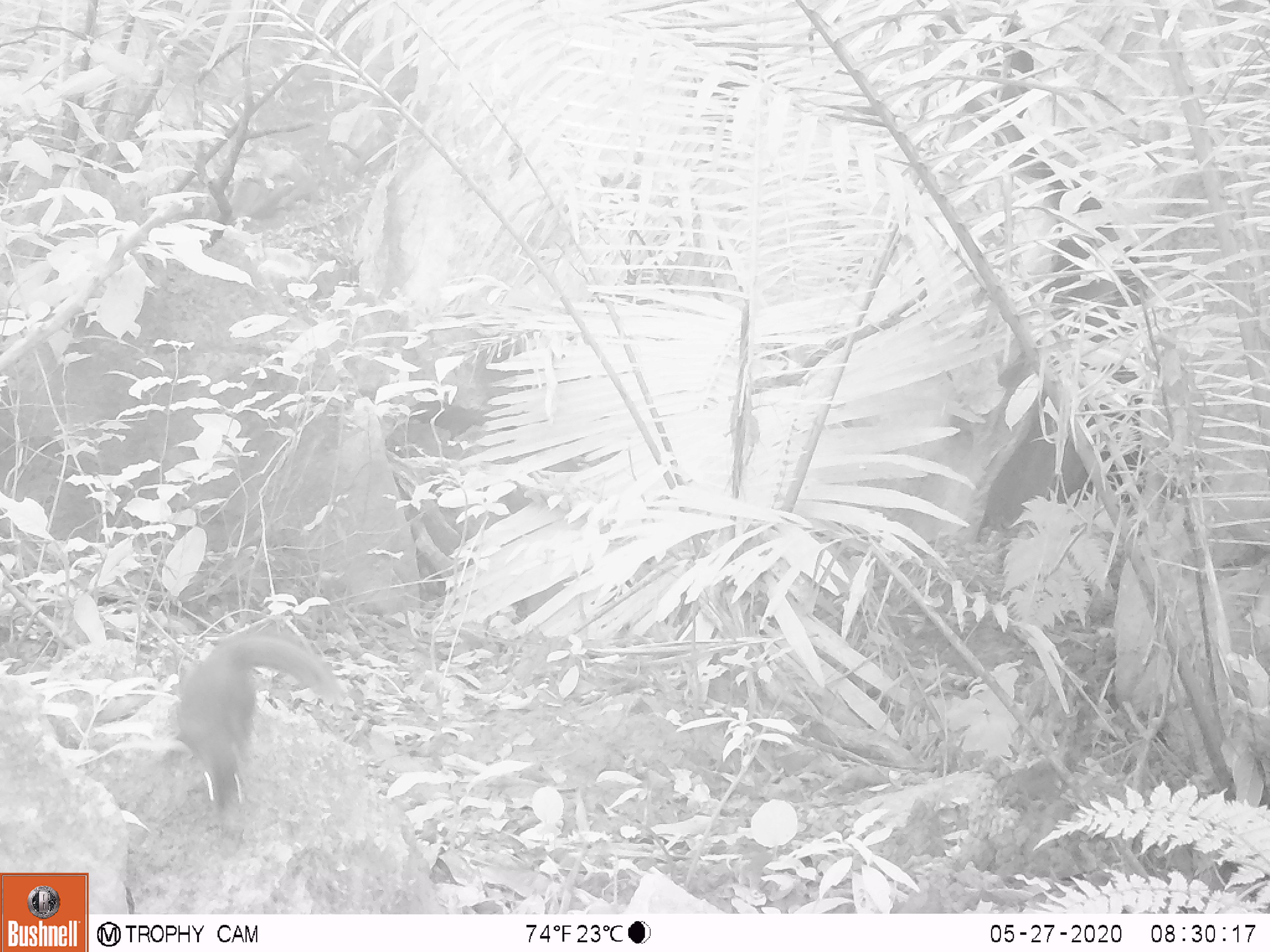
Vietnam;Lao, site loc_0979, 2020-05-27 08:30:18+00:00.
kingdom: Animalia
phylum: Chordata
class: Mammalia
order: Rodentia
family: Sciuridae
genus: Dremomys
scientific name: Dremomys rufigenis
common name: red-cheeked squirrel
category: red cheeked squirrel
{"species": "red cheeked squirrel (red-cheeked squirrel) (Dremomys rufigenis)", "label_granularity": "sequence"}